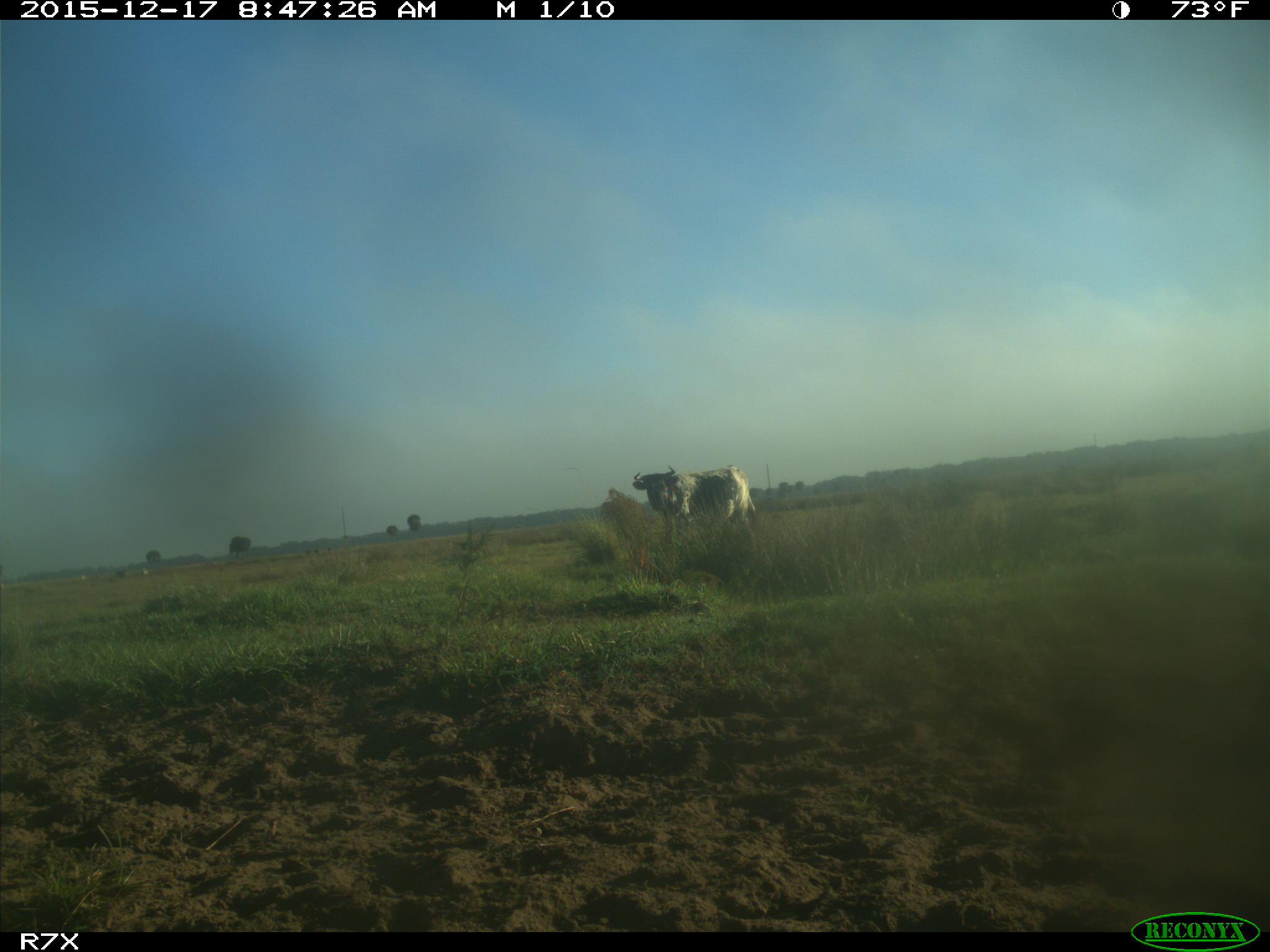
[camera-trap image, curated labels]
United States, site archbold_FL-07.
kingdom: Animalia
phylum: Chordata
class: Mammalia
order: Artiodactyla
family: Bovidae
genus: Bos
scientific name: Bos taurus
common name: domestic cow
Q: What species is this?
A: Bos taurus (domestic cow).